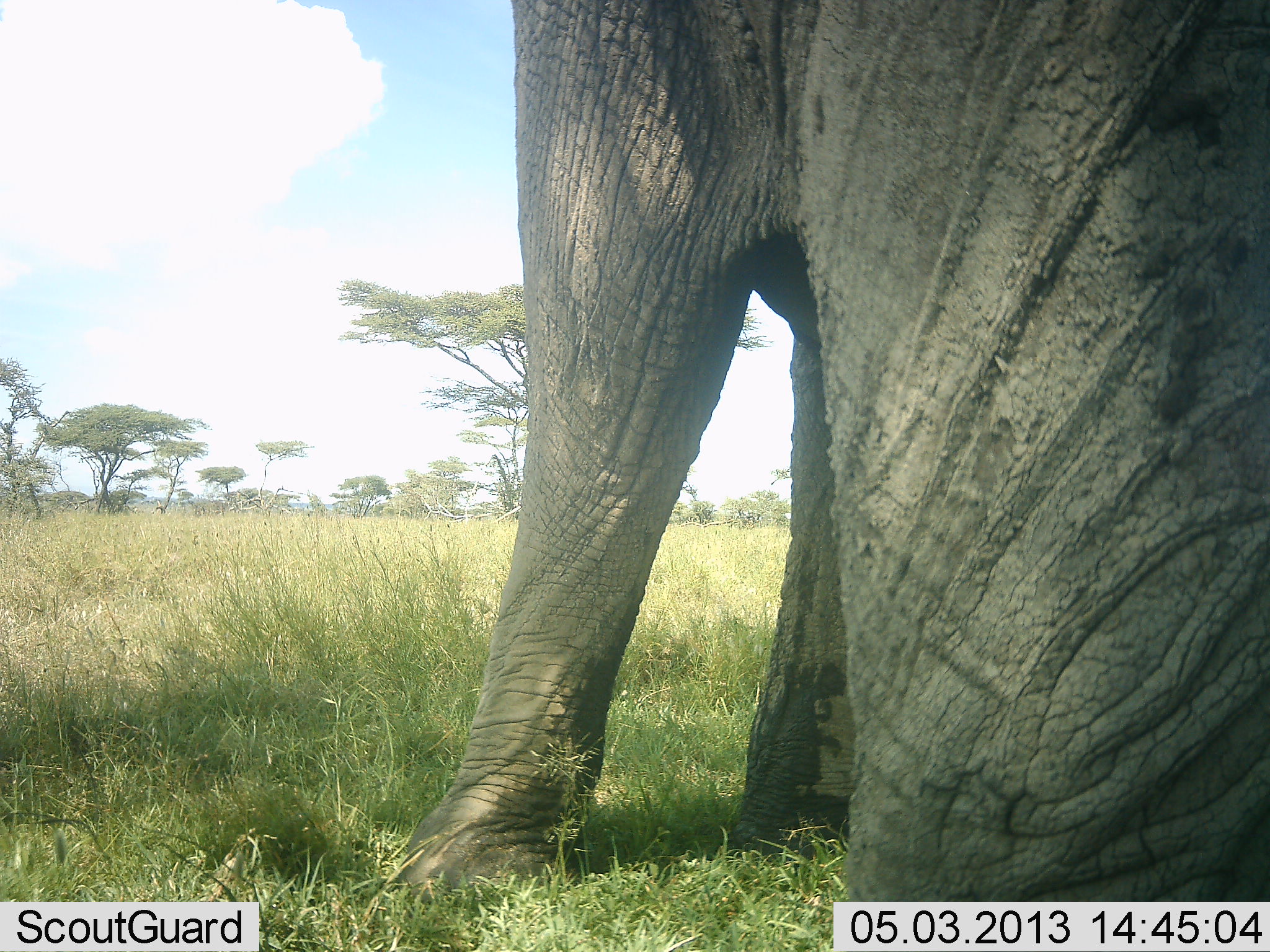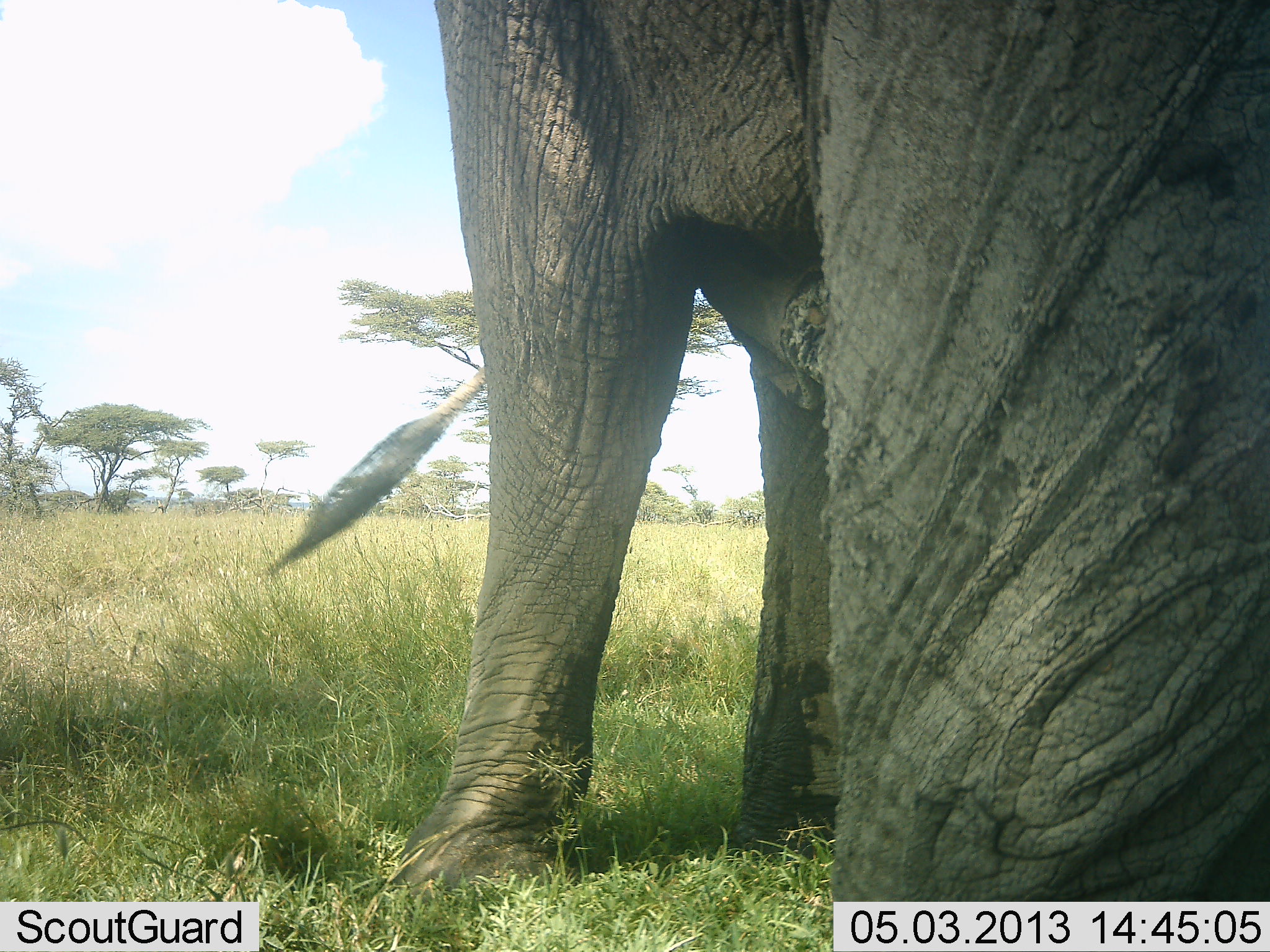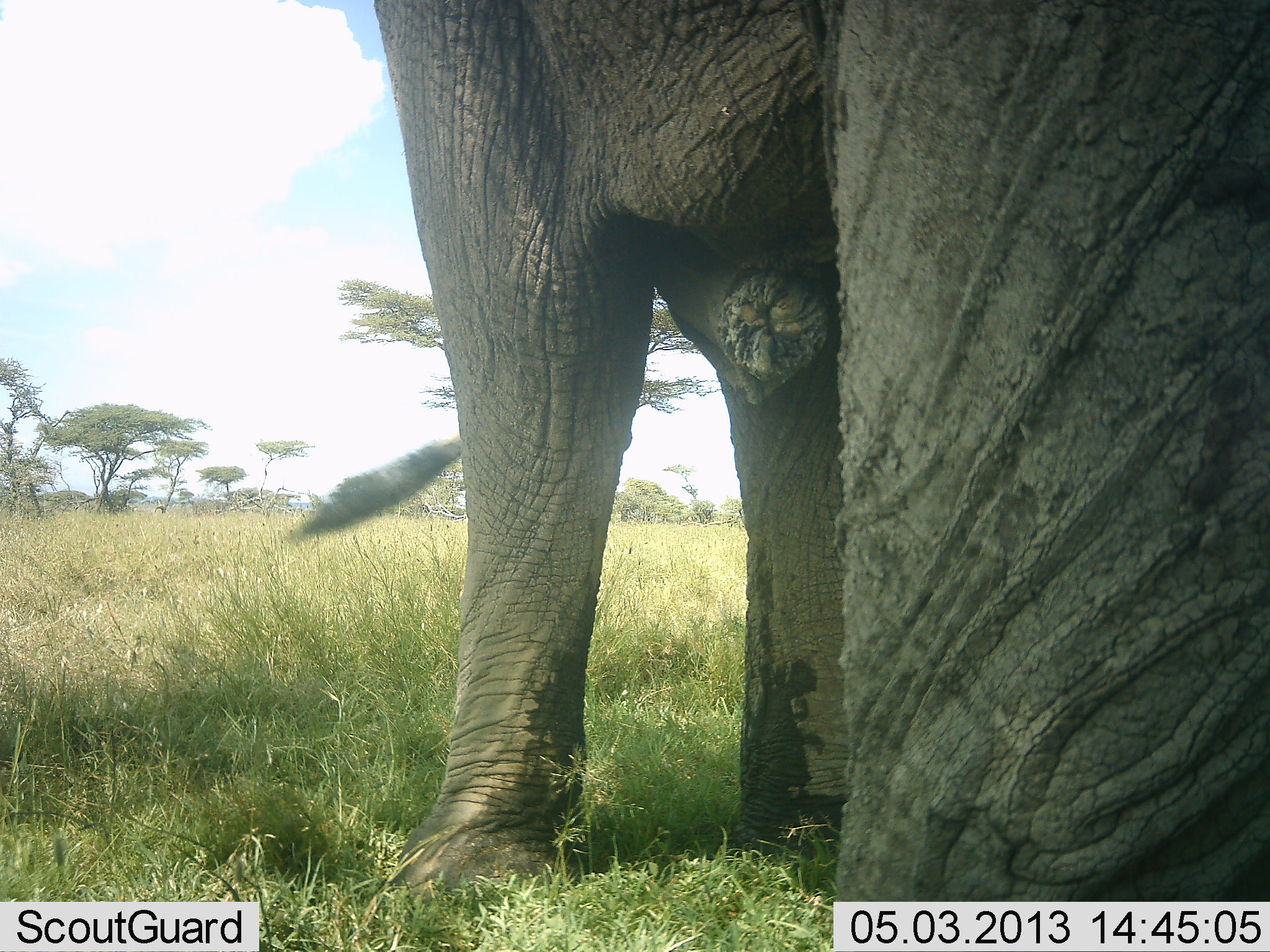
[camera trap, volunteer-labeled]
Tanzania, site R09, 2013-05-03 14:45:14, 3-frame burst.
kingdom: Animalia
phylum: Chordata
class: Mammalia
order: Proboscidea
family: Elephantidae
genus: Loxodonta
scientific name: Loxodonta africana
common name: african bush elephant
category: elephant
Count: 1.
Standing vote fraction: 95%.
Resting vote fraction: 0%.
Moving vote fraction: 3%.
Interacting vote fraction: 3%.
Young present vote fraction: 0%.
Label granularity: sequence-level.